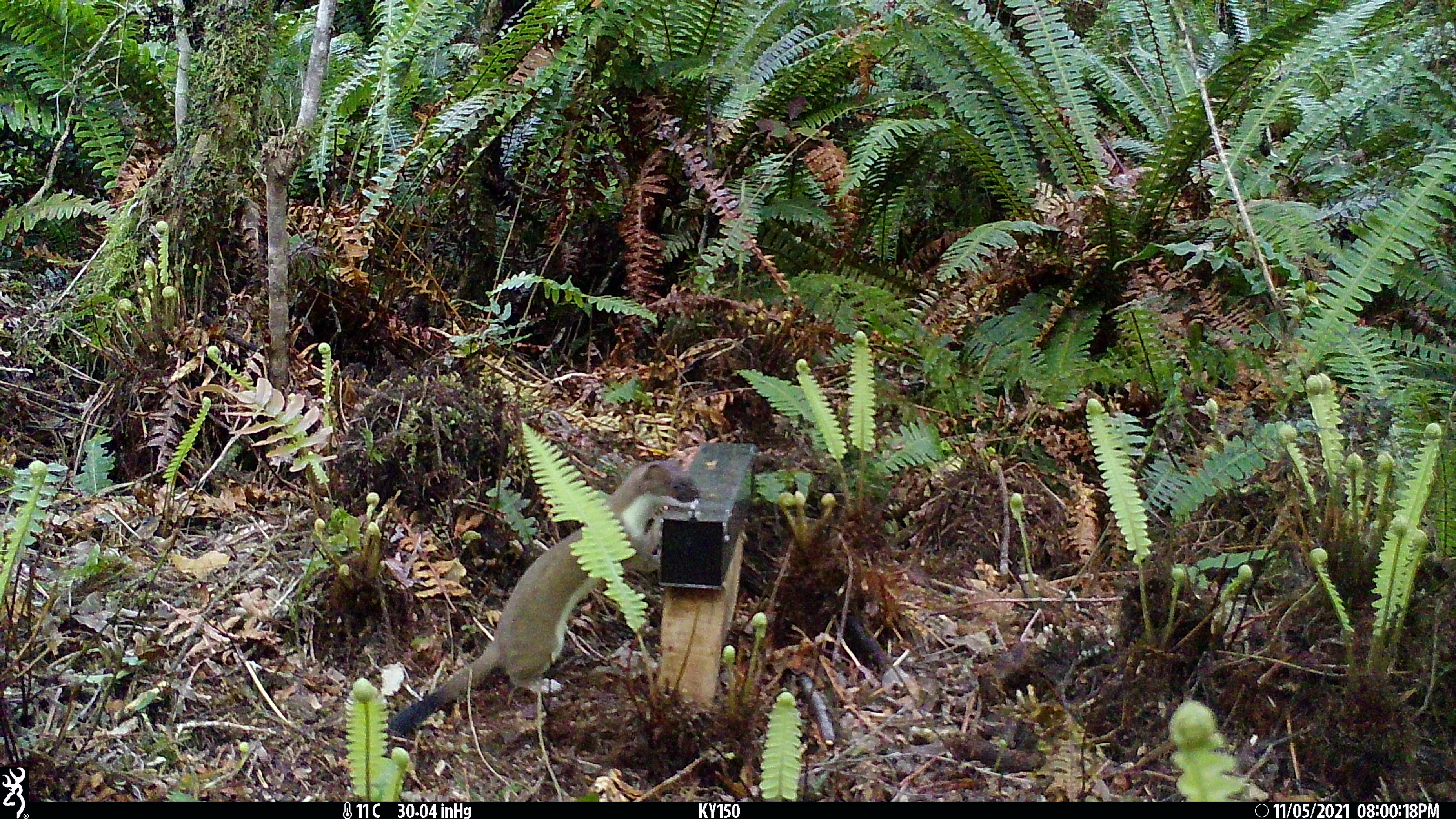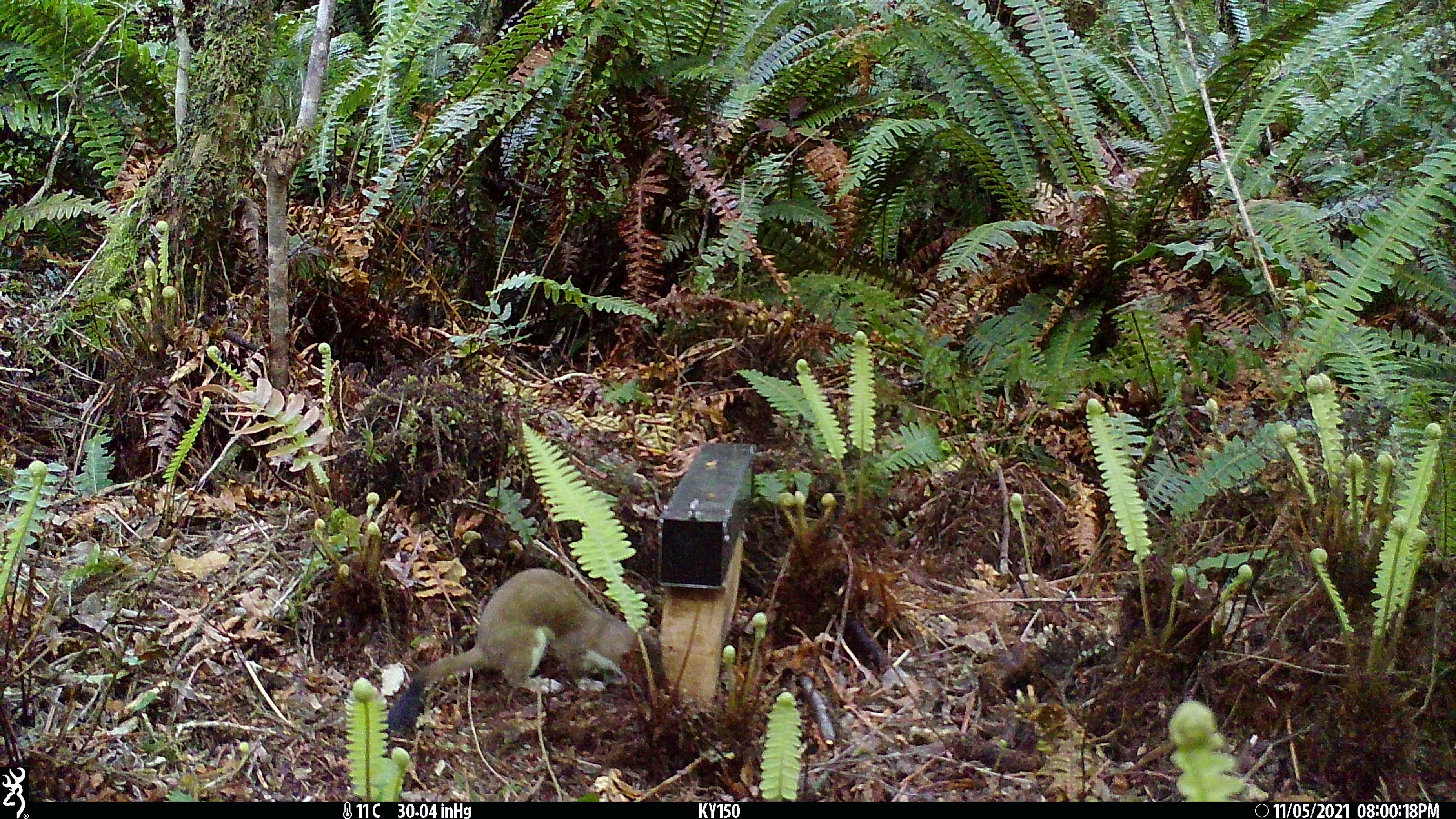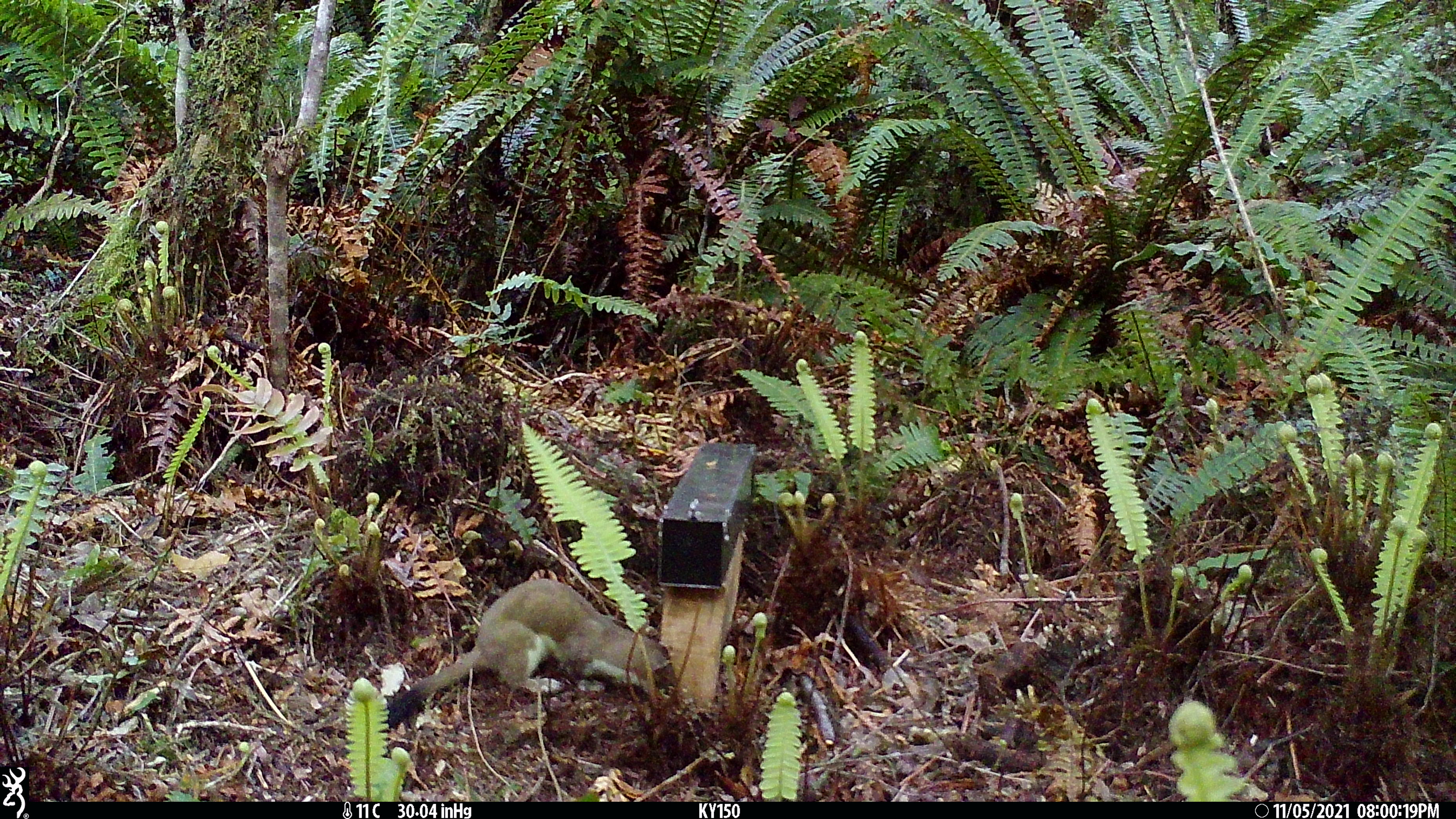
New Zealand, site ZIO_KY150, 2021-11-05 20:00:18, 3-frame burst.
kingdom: Animalia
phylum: Chordata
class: Mammalia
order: Carnivora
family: Mustelidae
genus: Mustela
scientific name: Mustela erminea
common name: stoat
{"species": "stoat (Mustela erminea)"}